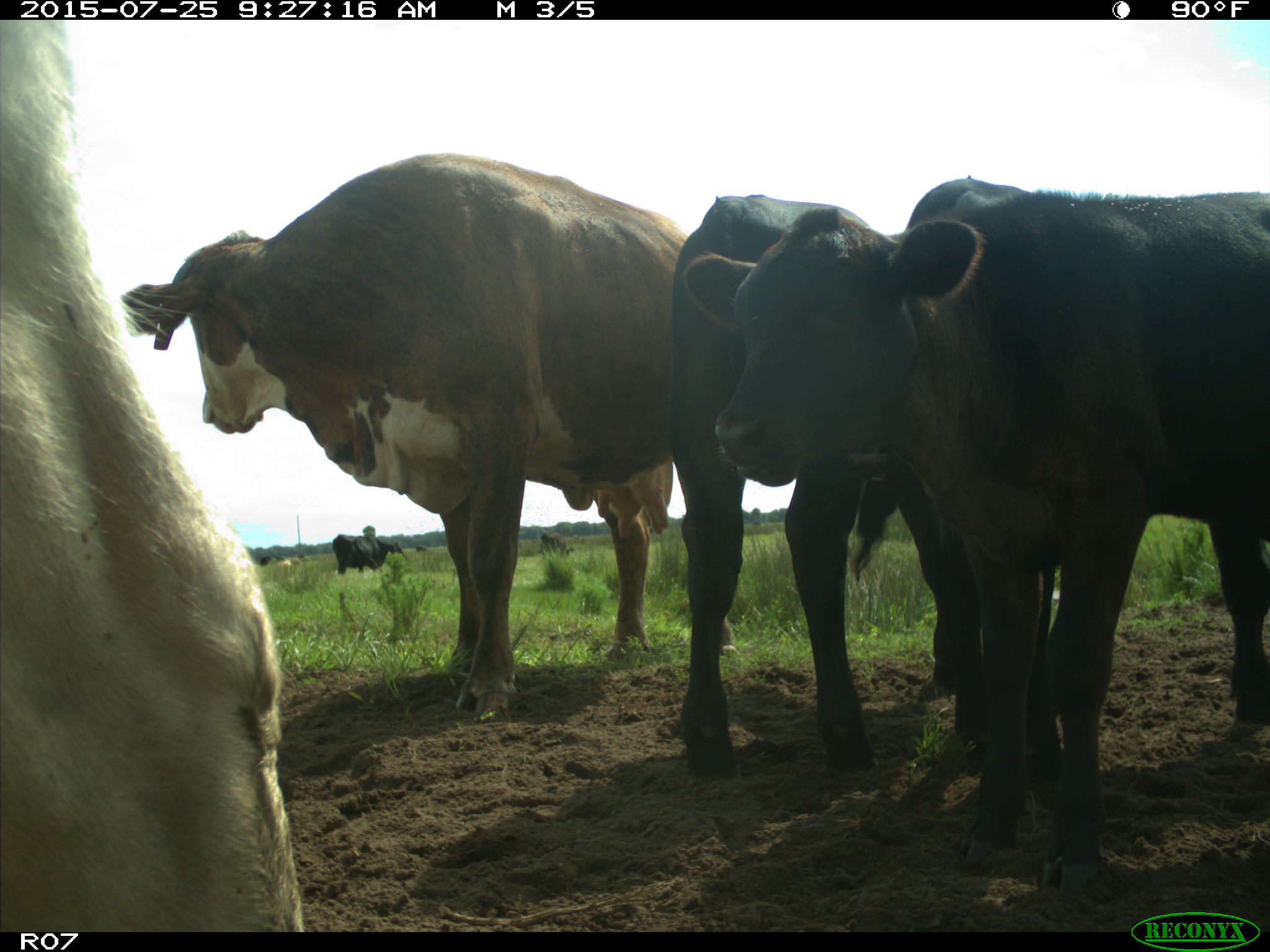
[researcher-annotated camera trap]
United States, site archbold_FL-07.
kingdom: Animalia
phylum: Chordata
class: Mammalia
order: Artiodactyla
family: Bovidae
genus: Bos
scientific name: Bos taurus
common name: domestic cow